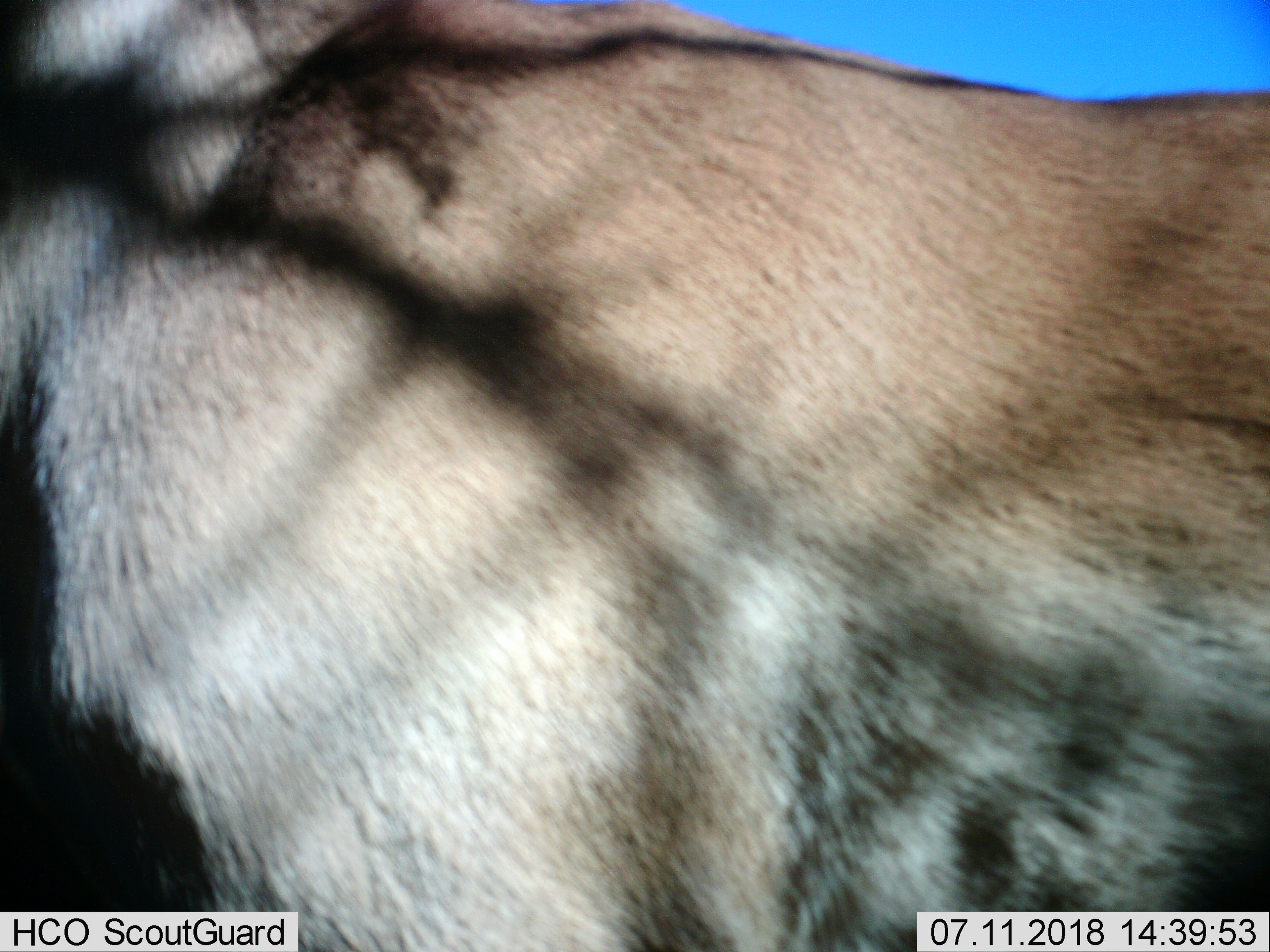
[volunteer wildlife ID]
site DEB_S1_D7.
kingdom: Animalia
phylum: Chordata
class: Mammalia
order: Artiodactyla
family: Bovidae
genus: Aepyceros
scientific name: Aepyceros melampus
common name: impala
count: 1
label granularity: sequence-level